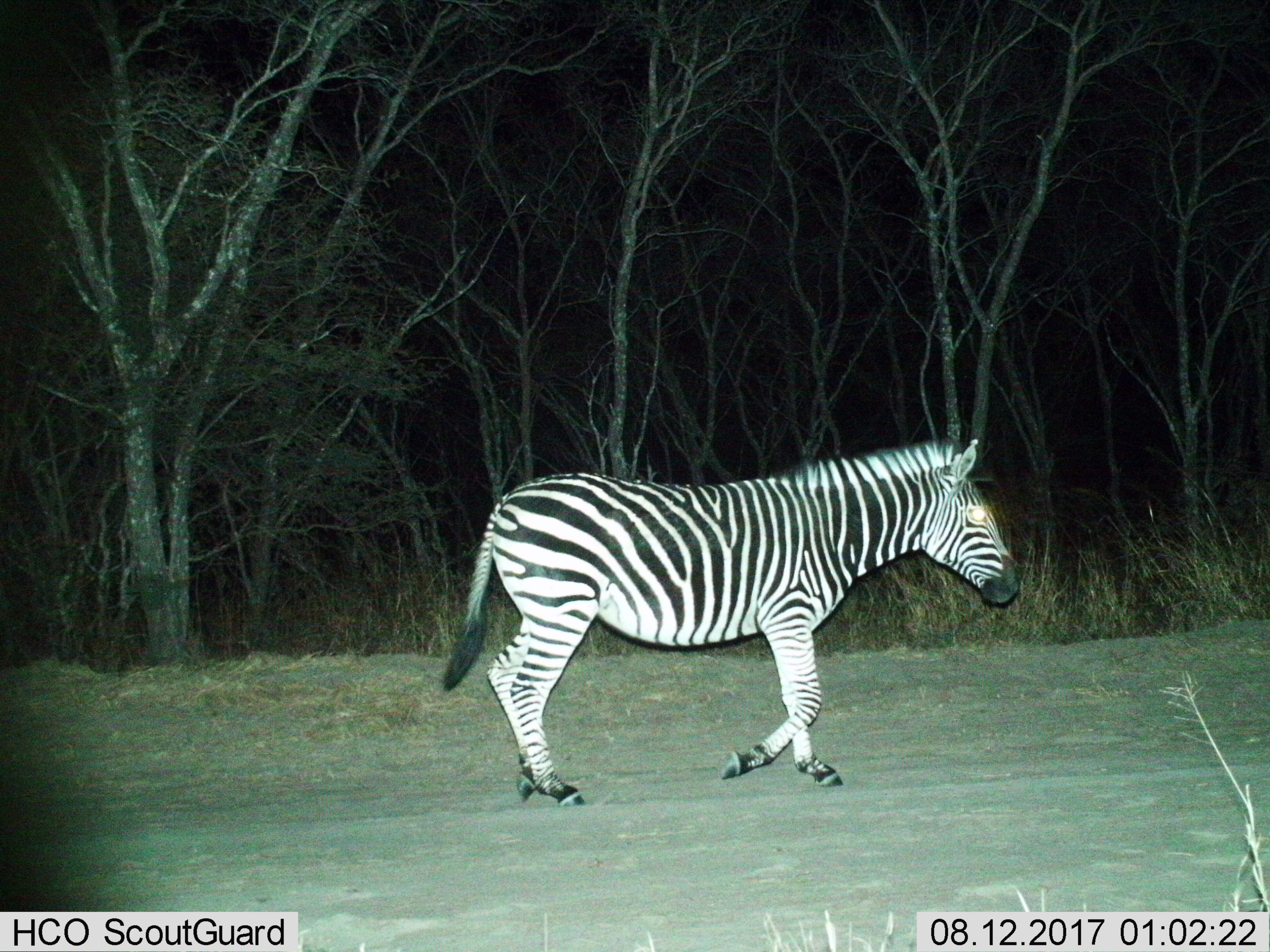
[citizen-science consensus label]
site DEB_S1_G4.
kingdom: Animalia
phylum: Chordata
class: Mammalia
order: Perissodactyla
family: Equidae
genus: Equus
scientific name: Equus quagga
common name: plains zebra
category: zebraplains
Zebraplains (plains zebra) (Equus quagga), count 1. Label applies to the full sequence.